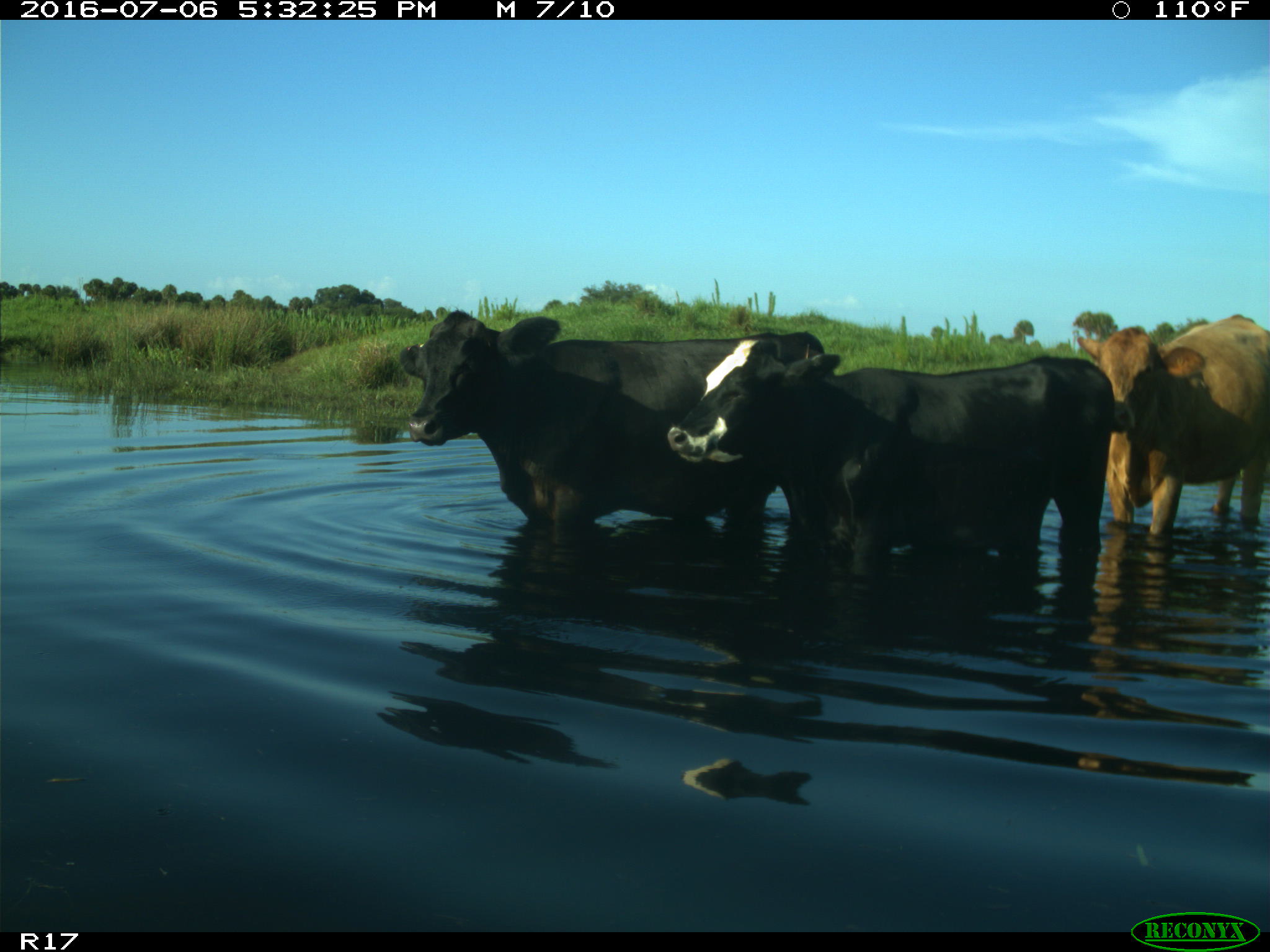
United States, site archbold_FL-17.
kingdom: Animalia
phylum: Chordata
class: Mammalia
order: Artiodactyla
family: Bovidae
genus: Bos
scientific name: Bos taurus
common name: domestic cow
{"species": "Bos taurus (domestic cow)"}